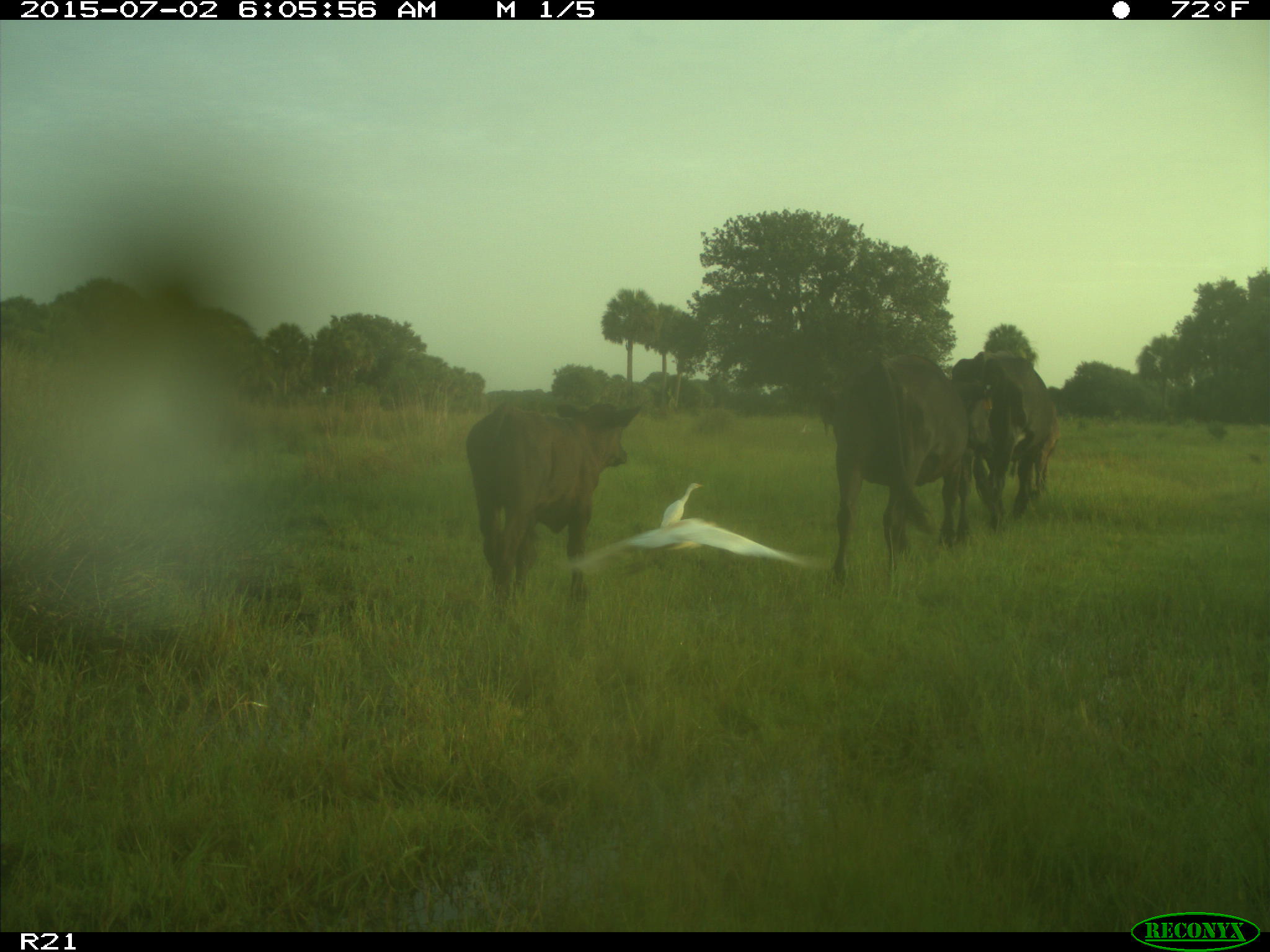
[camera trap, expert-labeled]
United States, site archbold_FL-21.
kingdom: Animalia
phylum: Chordata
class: Mammalia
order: Artiodactyla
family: Bovidae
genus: Bos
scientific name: Bos taurus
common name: domestic cow